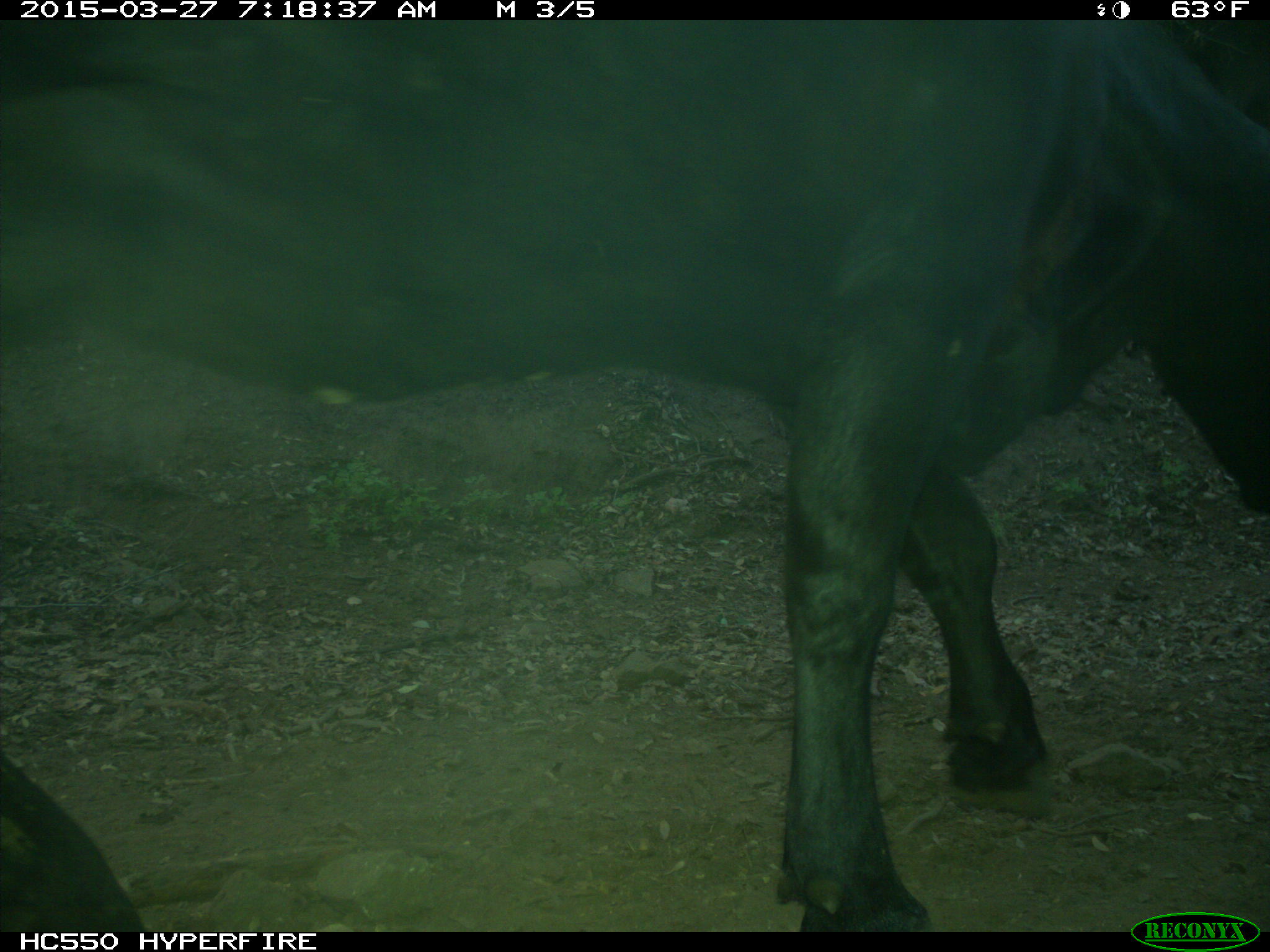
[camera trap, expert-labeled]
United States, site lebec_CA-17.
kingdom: Animalia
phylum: Chordata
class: Mammalia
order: Artiodactyla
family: Bovidae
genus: Bos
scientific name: Bos taurus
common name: domestic cow